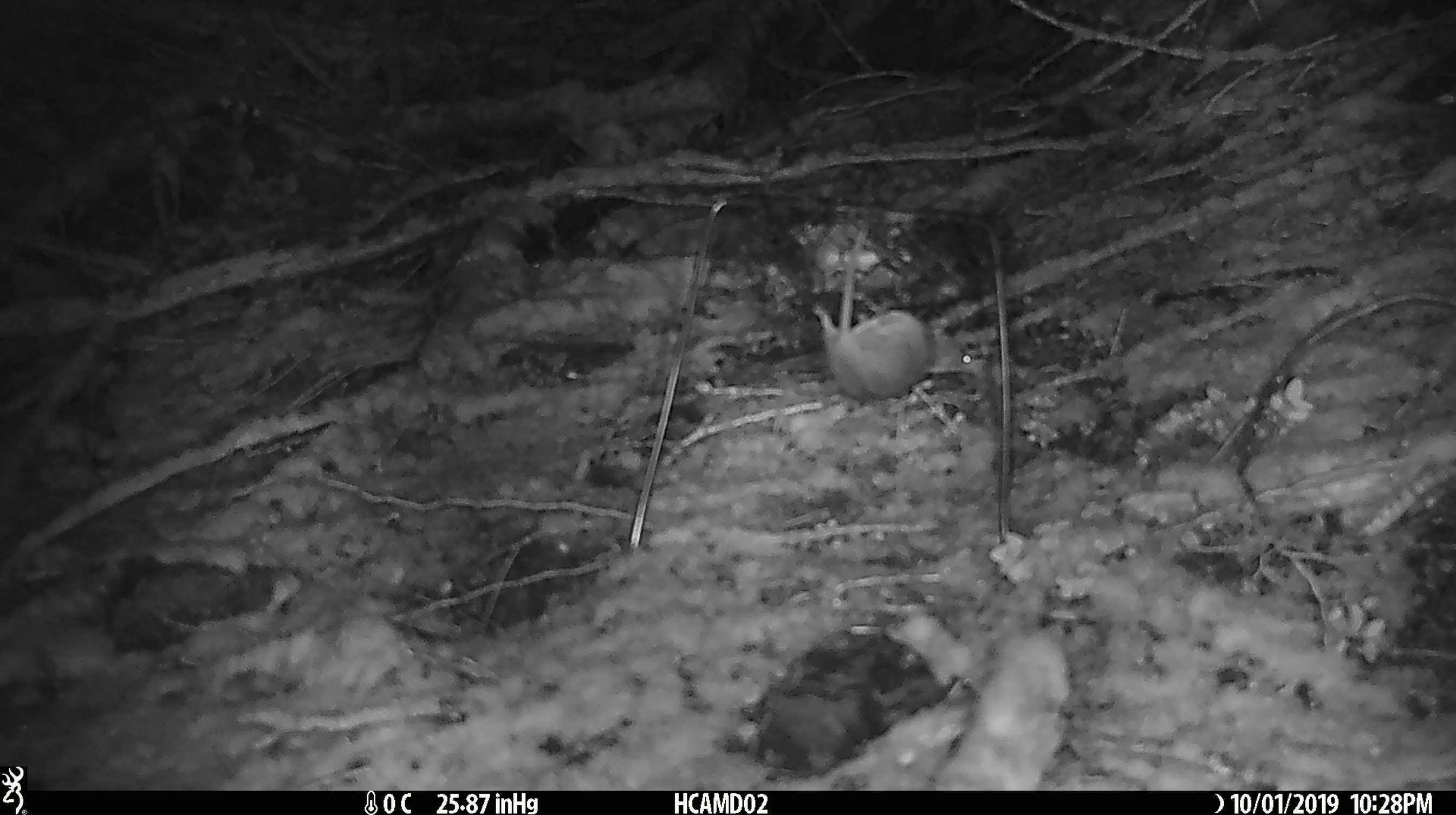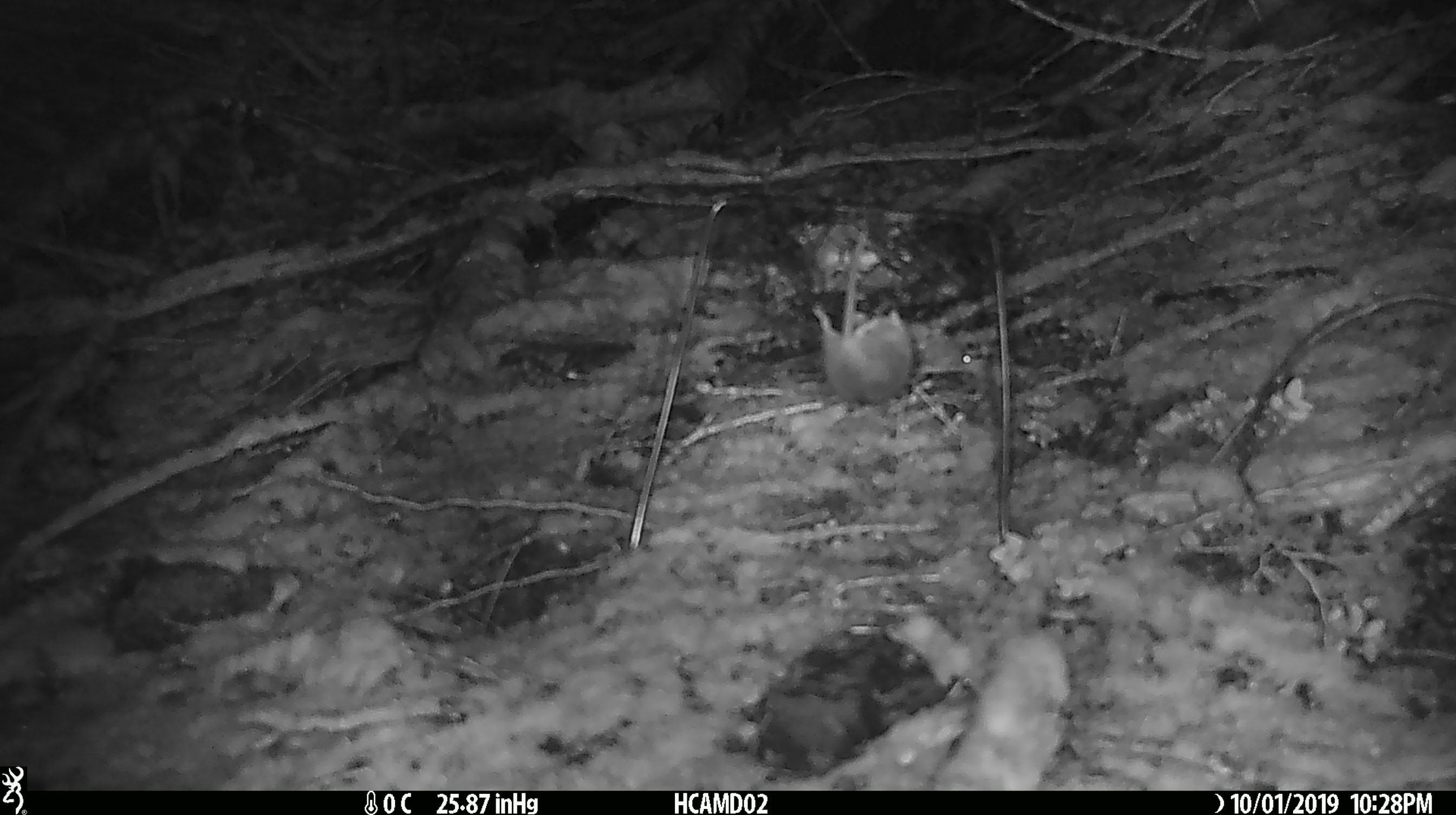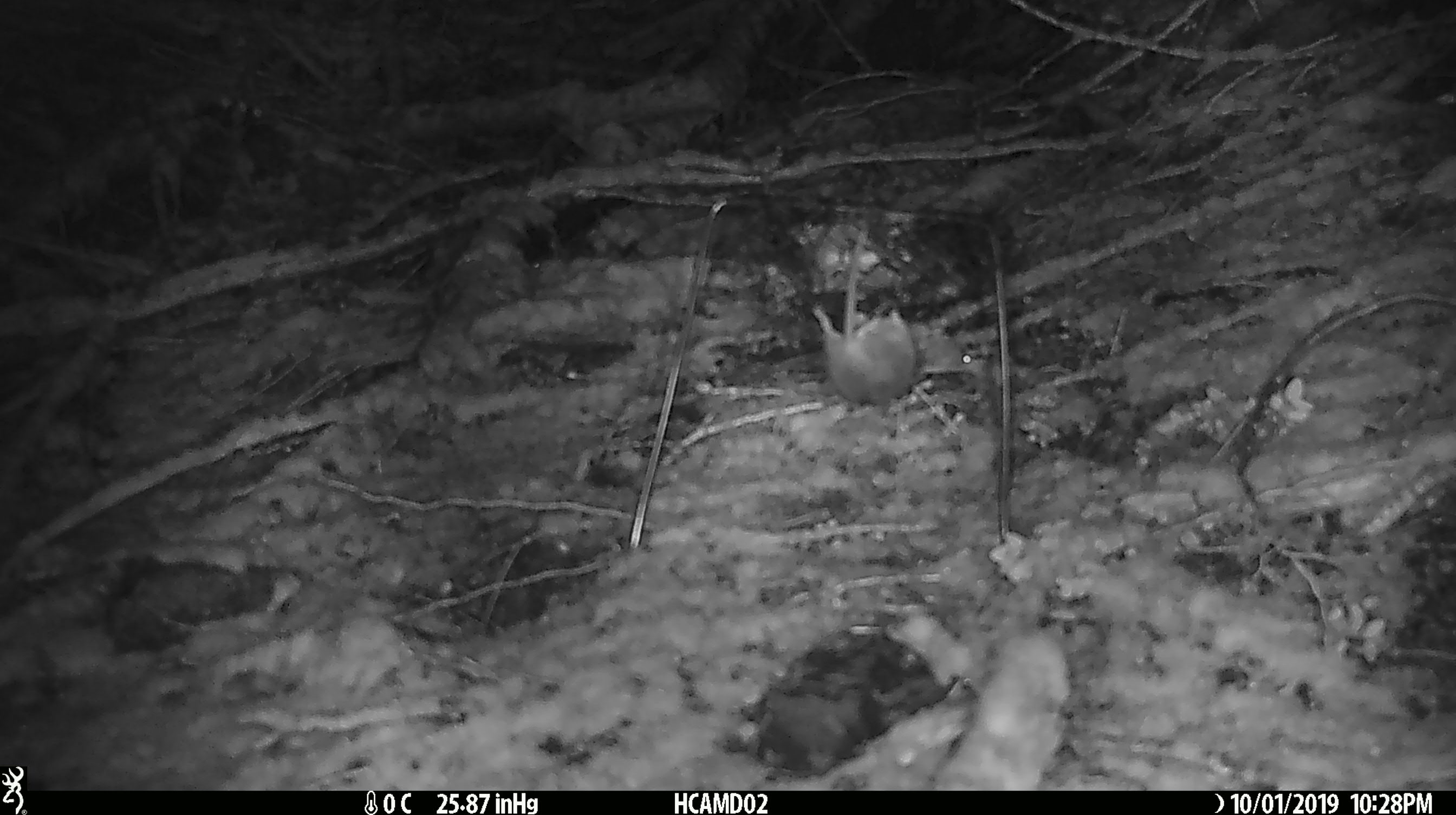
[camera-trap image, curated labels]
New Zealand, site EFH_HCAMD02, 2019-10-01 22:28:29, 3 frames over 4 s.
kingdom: Animalia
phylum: Chordata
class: Mammalia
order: Rodentia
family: Muridae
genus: Mus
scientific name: Mus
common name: mouse